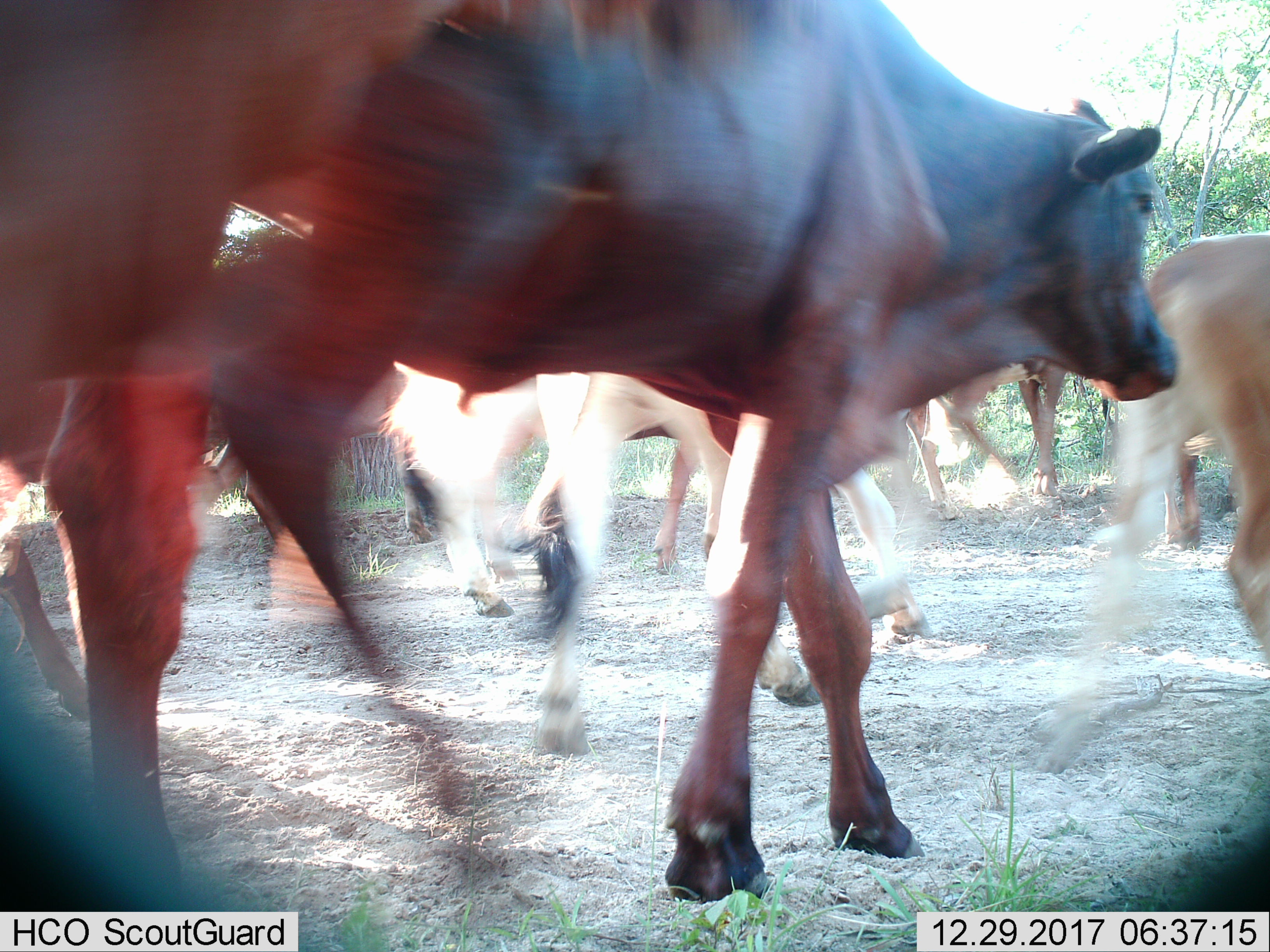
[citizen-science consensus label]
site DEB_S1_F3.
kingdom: Animalia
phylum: Chordata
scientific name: Vertebrata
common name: domestic animal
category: domesticanimal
Domesticanimal (domestic animal) (Vertebrata), count 11-50. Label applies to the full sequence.